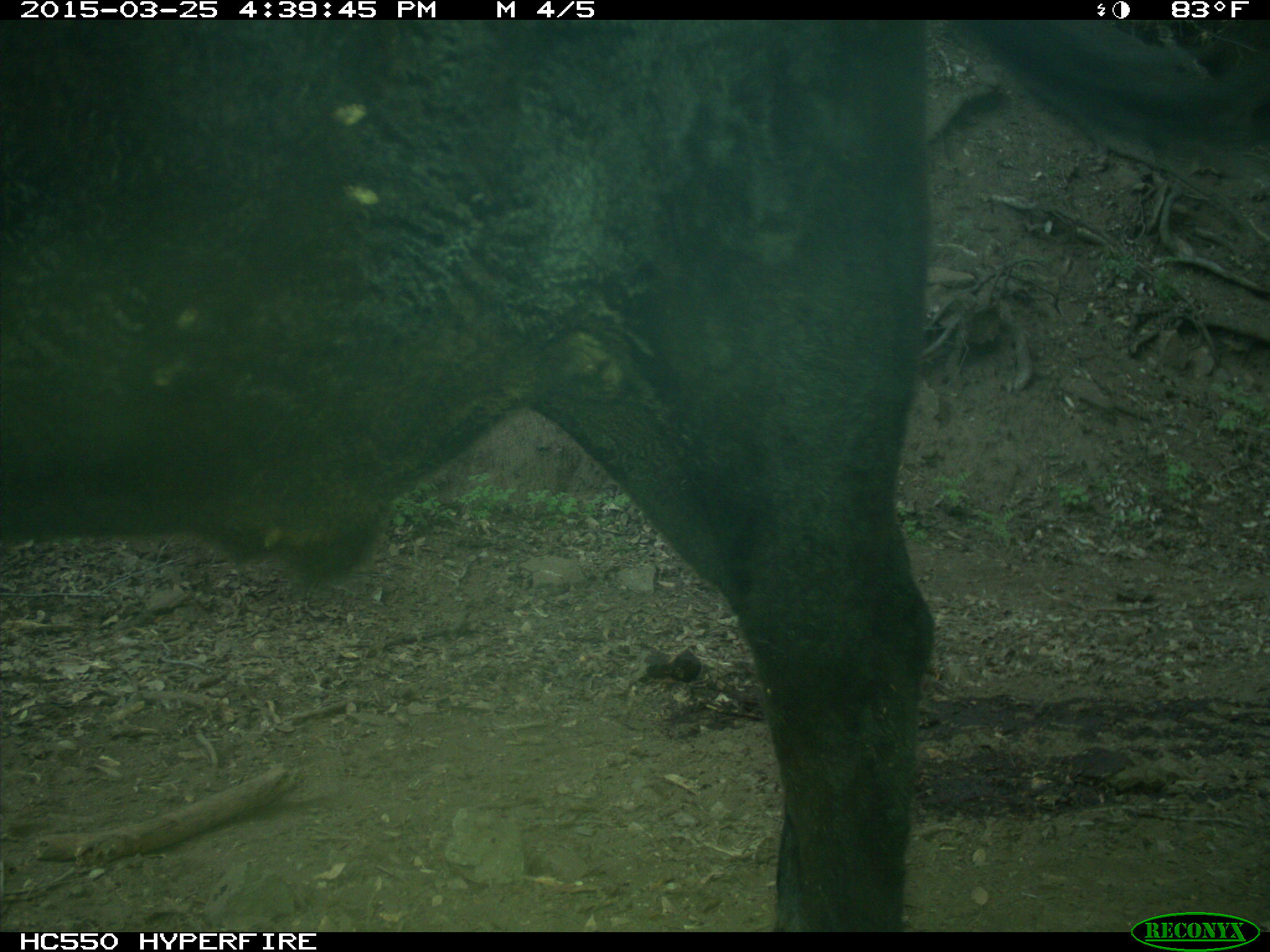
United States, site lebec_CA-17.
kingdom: Animalia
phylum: Chordata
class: Mammalia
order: Artiodactyla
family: Bovidae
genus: Bos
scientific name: Bos taurus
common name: domestic cow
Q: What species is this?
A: Bos taurus (domestic cow).